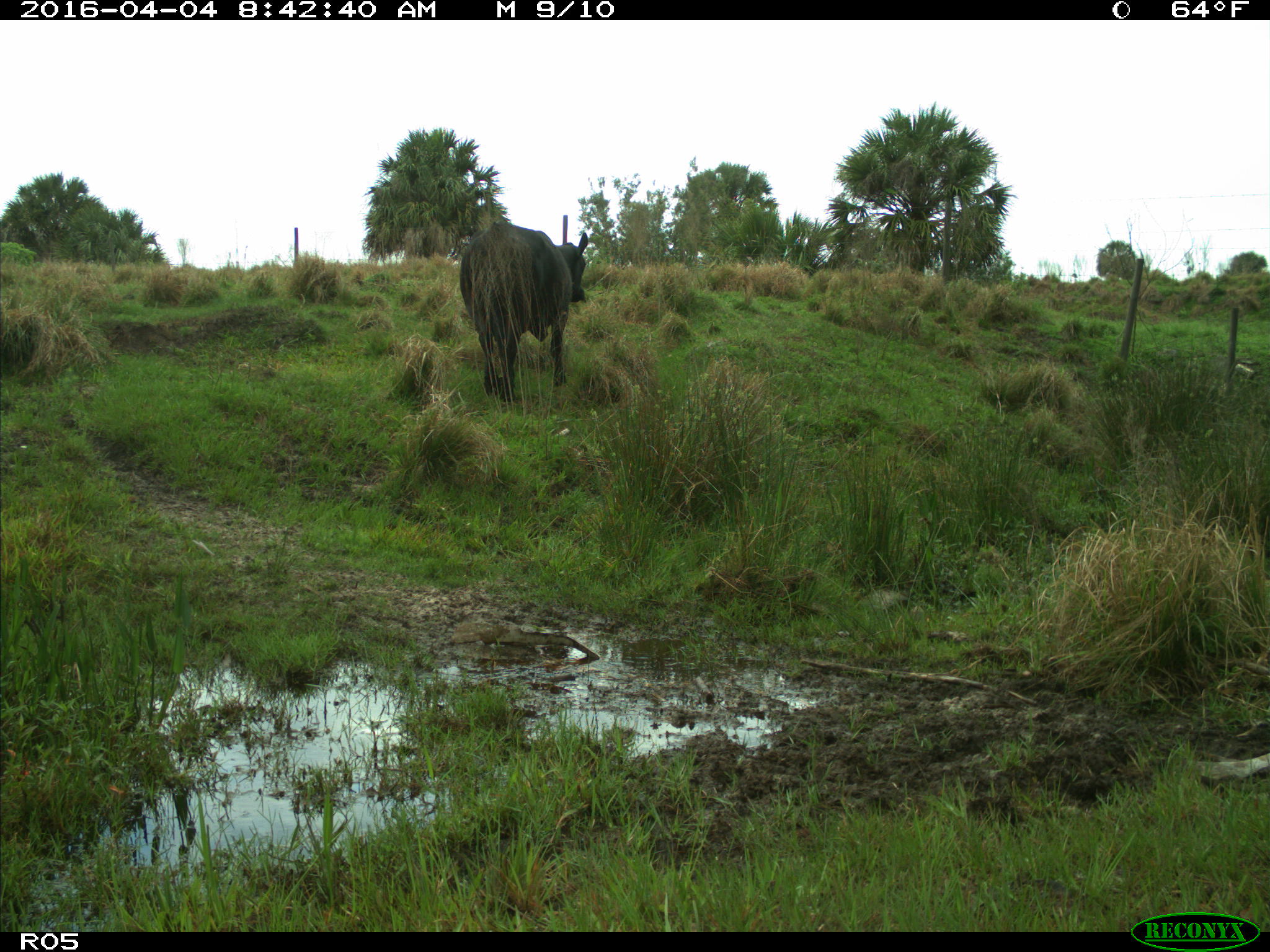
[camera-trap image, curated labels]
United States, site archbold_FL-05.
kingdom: Animalia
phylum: Chordata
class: Mammalia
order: Artiodactyla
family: Bovidae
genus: Bos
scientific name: Bos taurus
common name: domestic cow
Bos taurus (domestic cow).